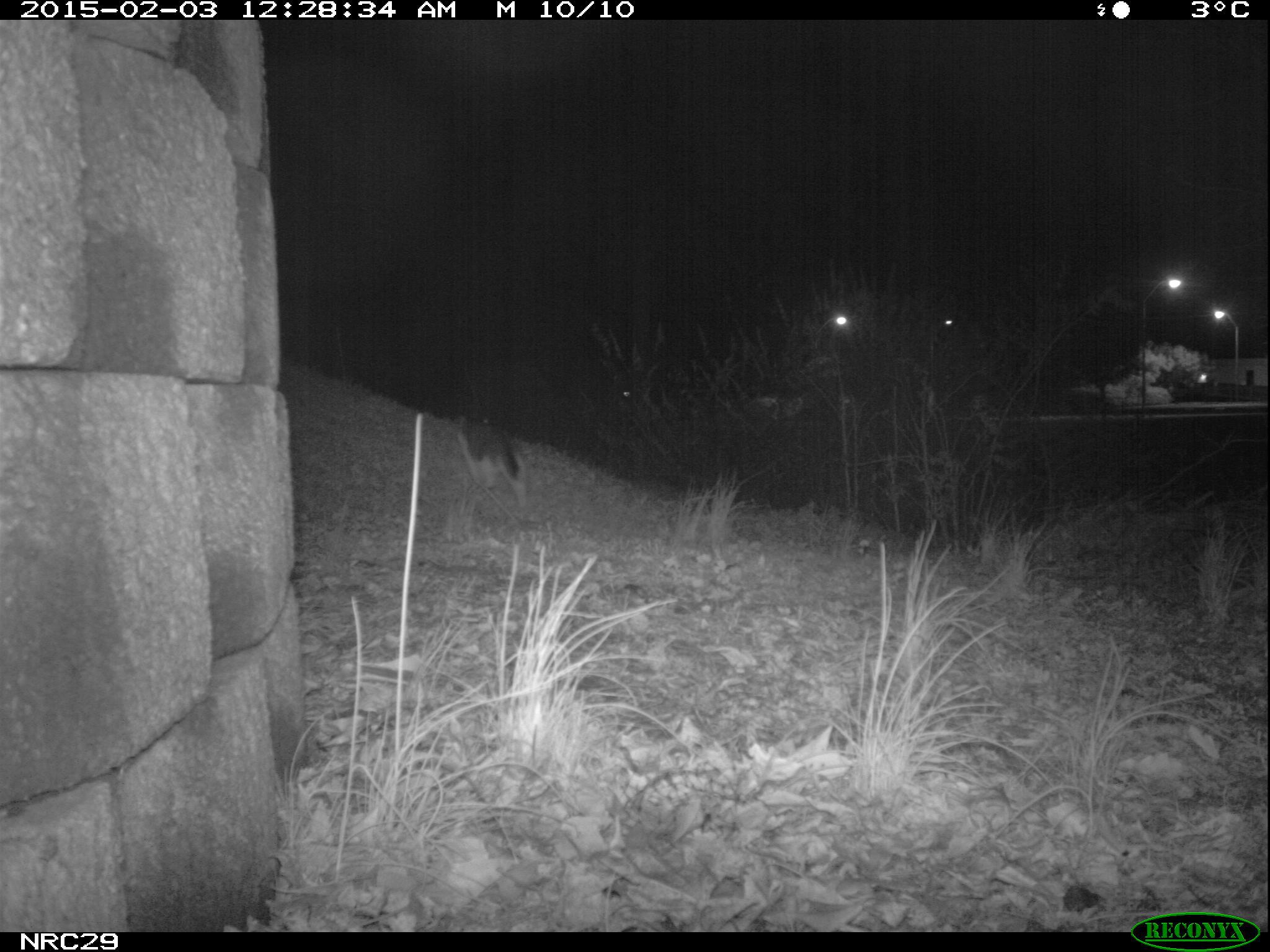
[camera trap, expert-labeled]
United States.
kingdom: Animalia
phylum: Chordata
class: Mammalia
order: Carnivora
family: Felidae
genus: Felis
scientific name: Felis catus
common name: domestic cat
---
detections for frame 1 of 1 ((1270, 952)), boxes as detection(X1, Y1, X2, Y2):
Domestic Cat: detection(446, 410, 539, 516)